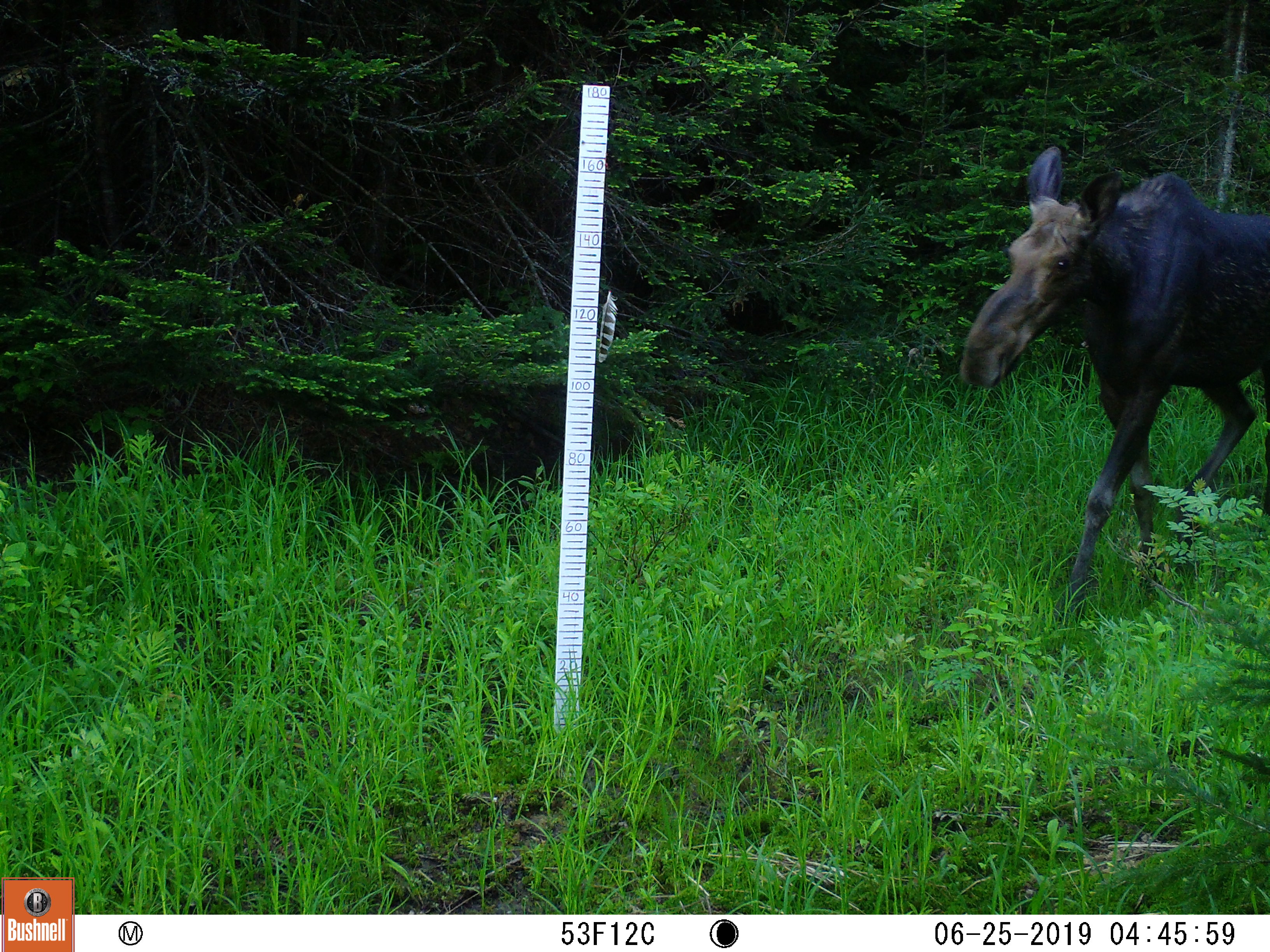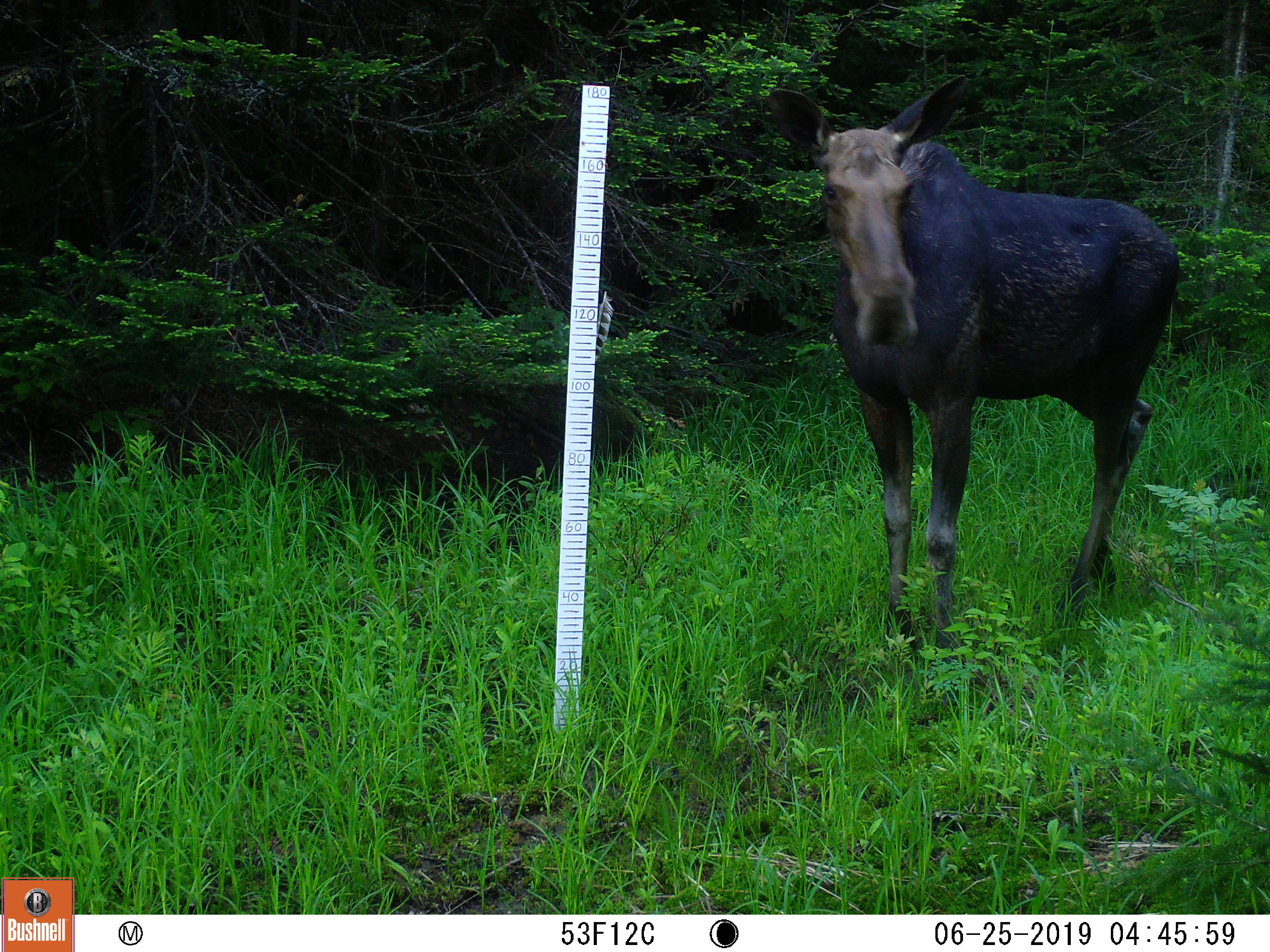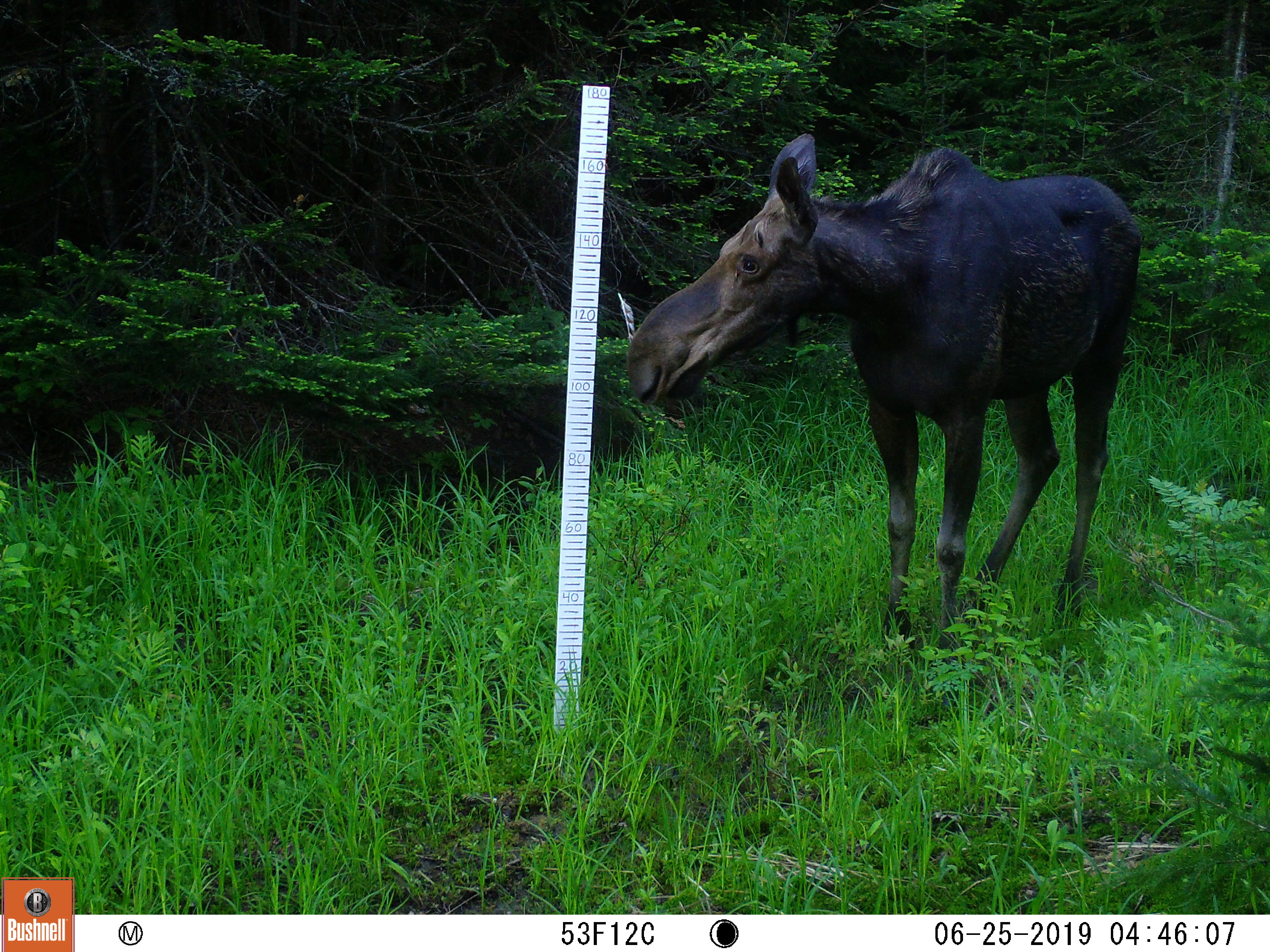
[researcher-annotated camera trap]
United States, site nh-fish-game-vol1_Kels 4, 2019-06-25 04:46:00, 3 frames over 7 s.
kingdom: Animalia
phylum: Chordata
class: Mammalia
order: Artiodactyla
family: Cervidae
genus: Alces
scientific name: Alces alces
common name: moose